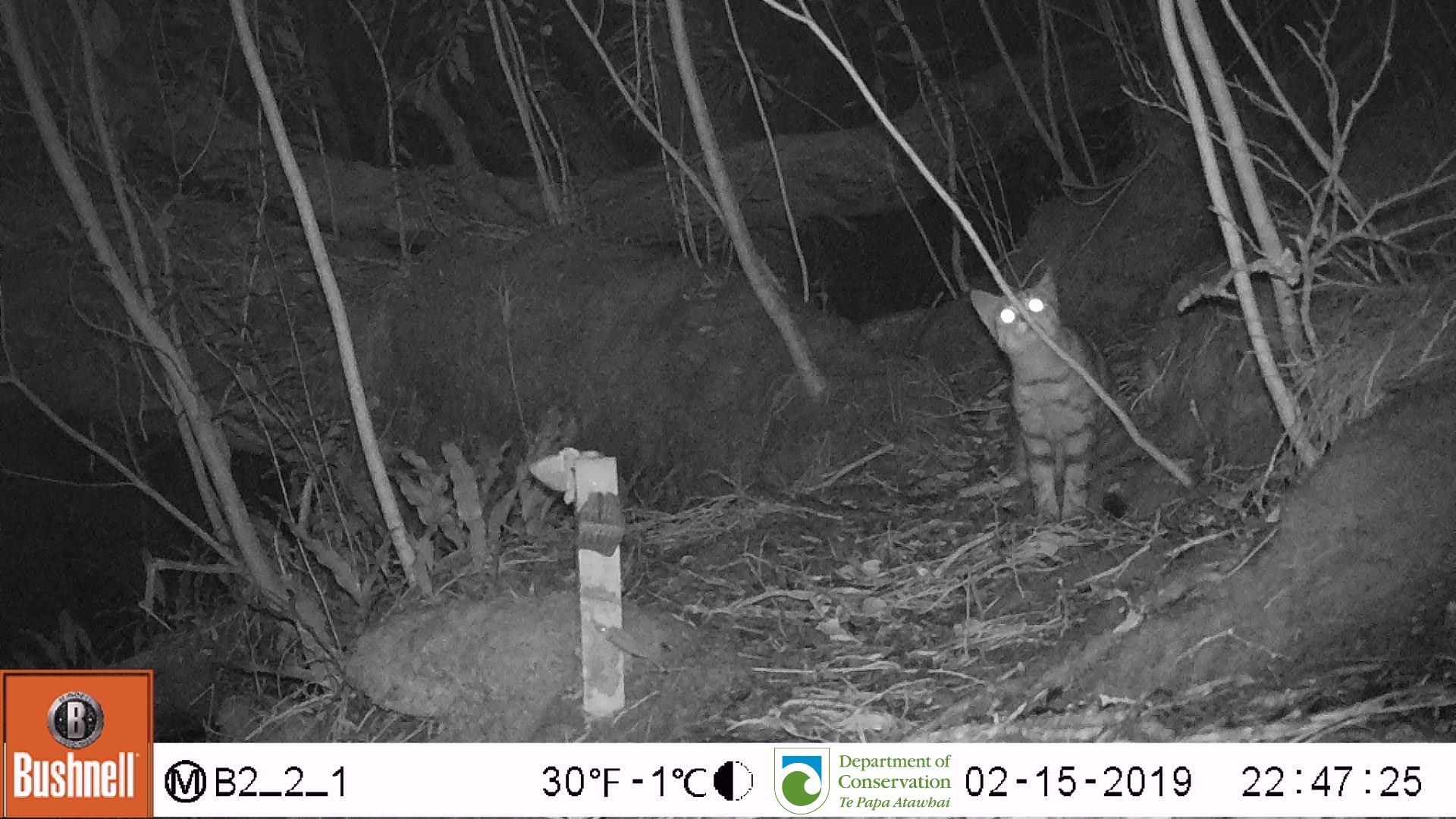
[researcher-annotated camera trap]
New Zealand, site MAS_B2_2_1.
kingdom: Animalia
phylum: Chordata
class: Mammalia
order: Carnivora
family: Felidae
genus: Felis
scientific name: Felis catus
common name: domestic cat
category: cat